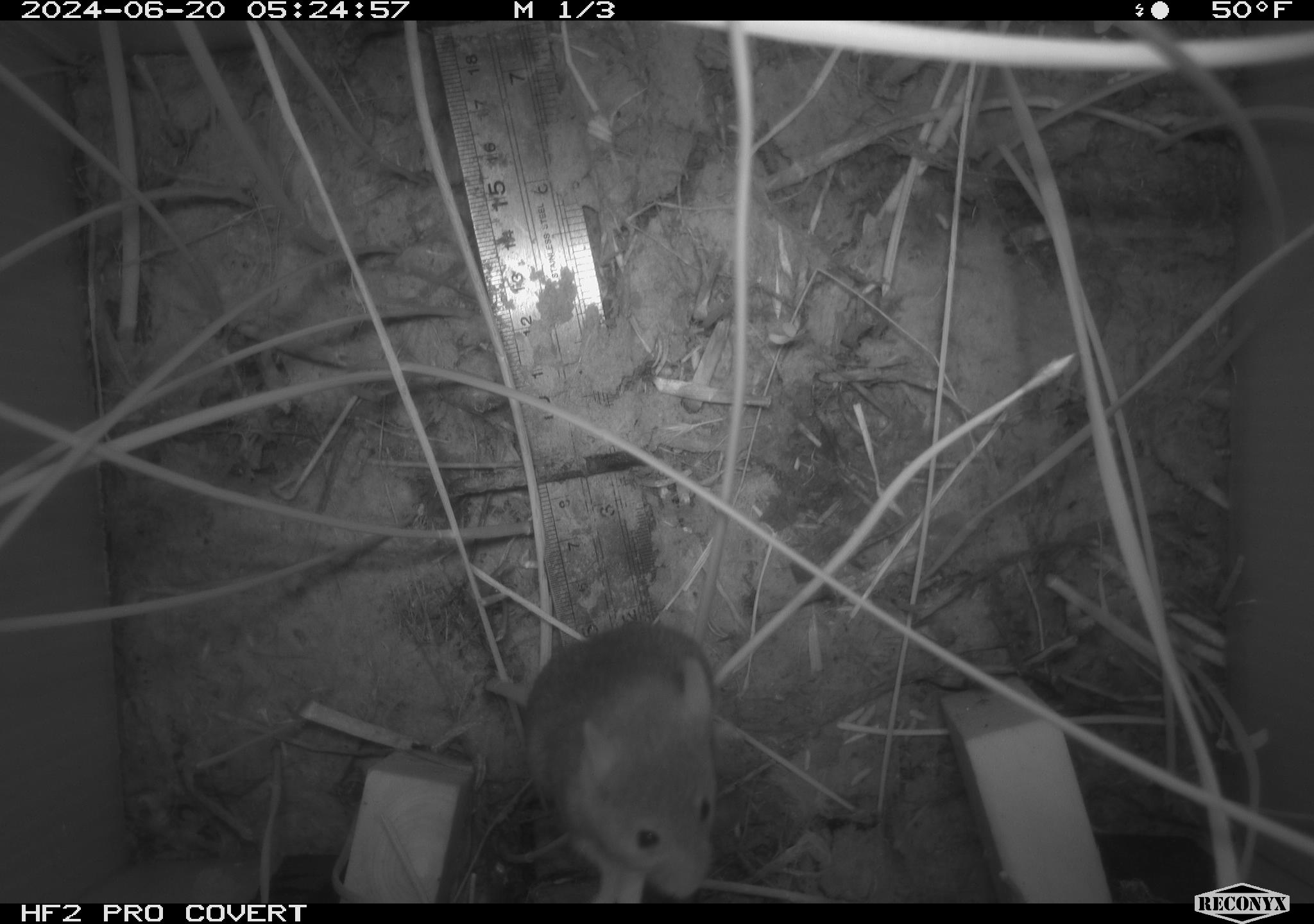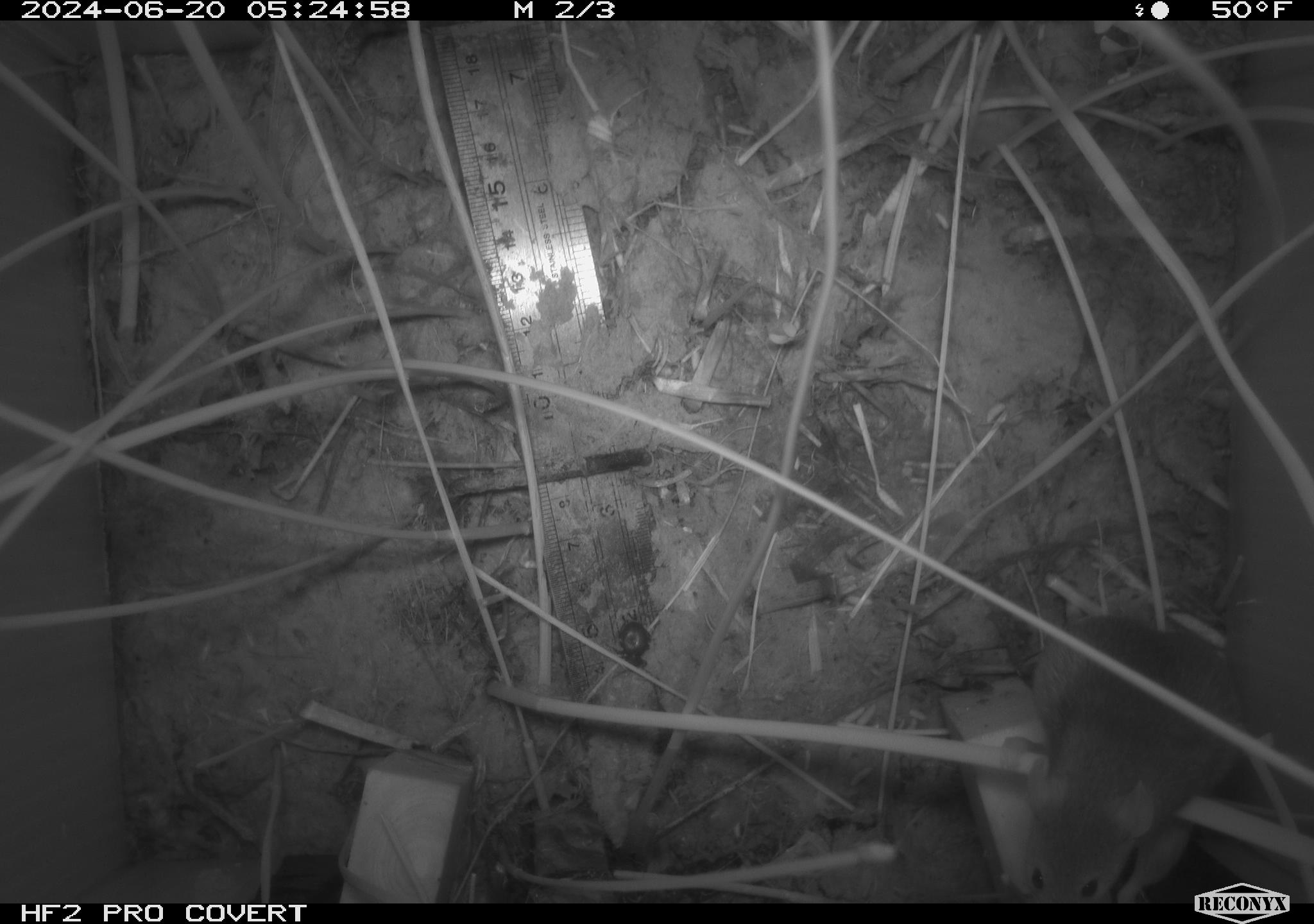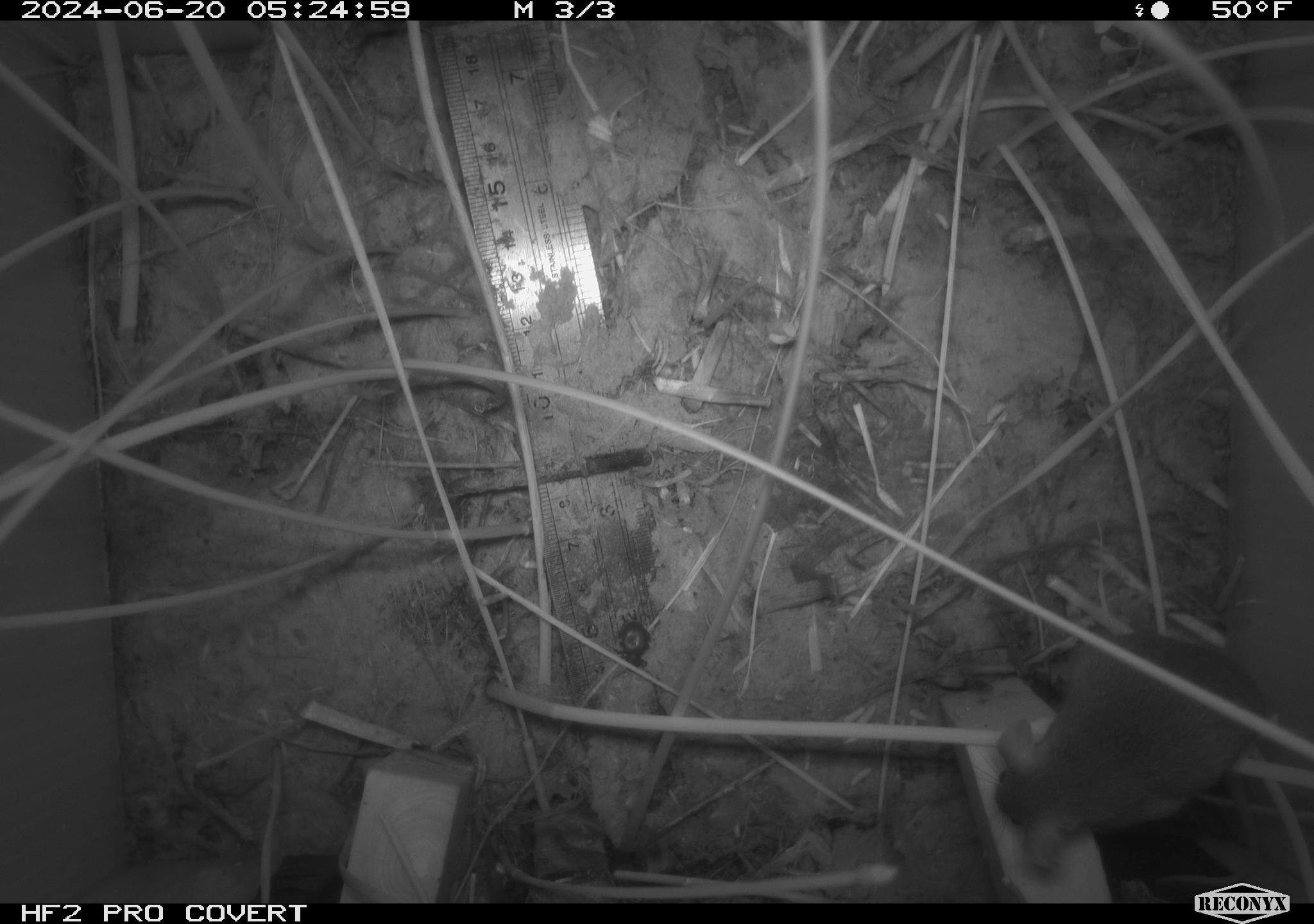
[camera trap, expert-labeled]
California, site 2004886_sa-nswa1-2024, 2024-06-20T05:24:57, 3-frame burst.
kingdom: Animalia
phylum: Chordata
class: Mammalia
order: Rodentia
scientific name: Rodentia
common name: rodent